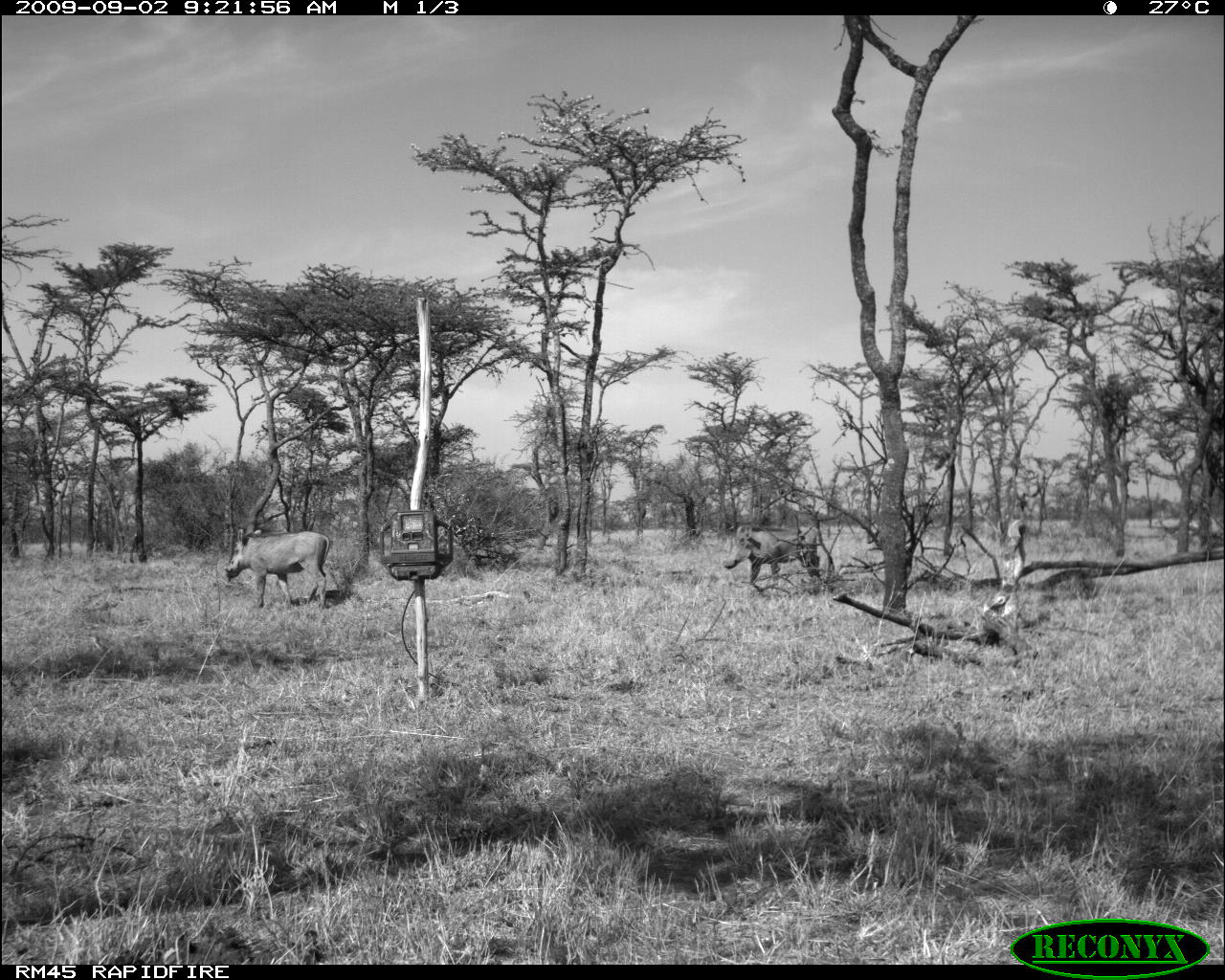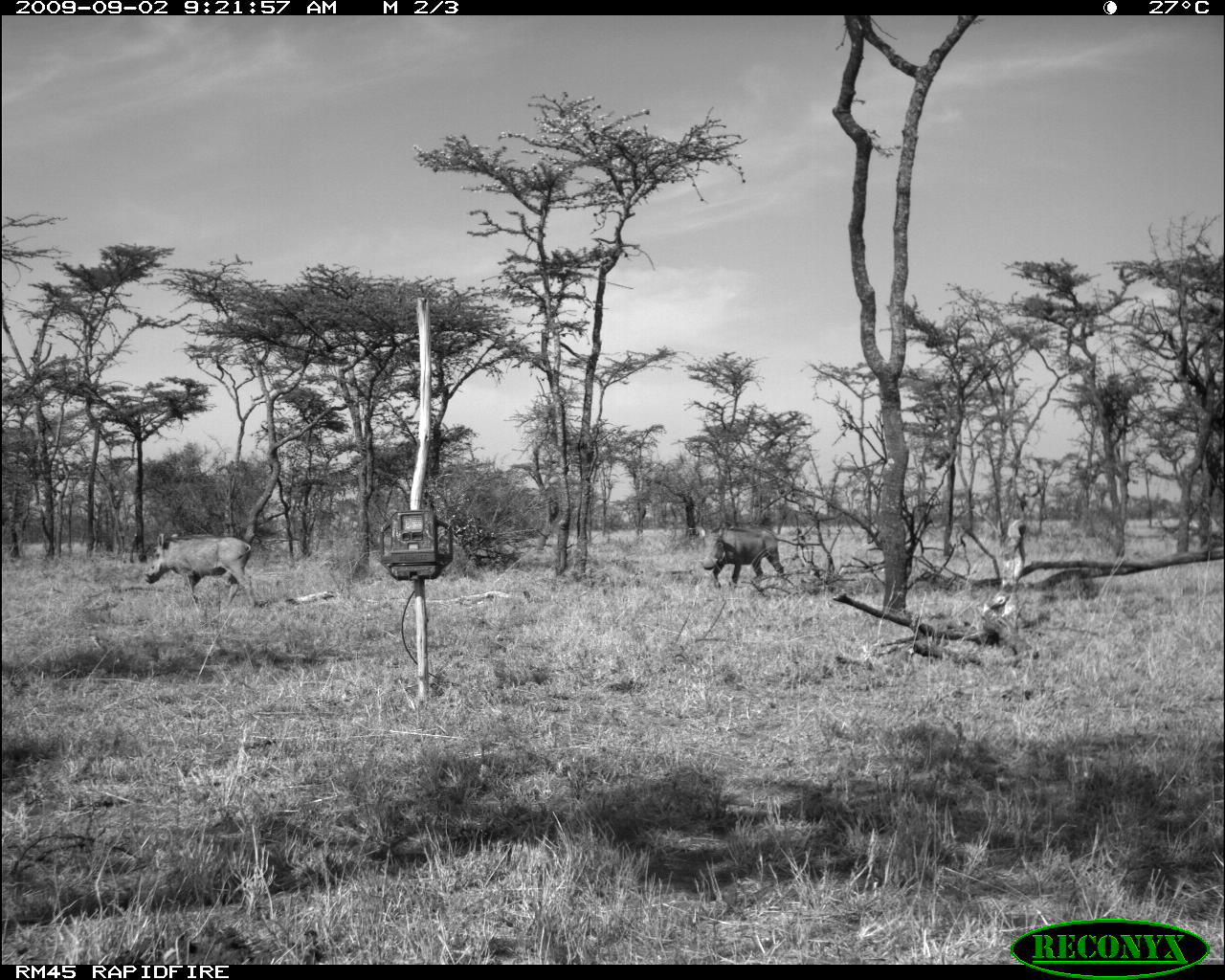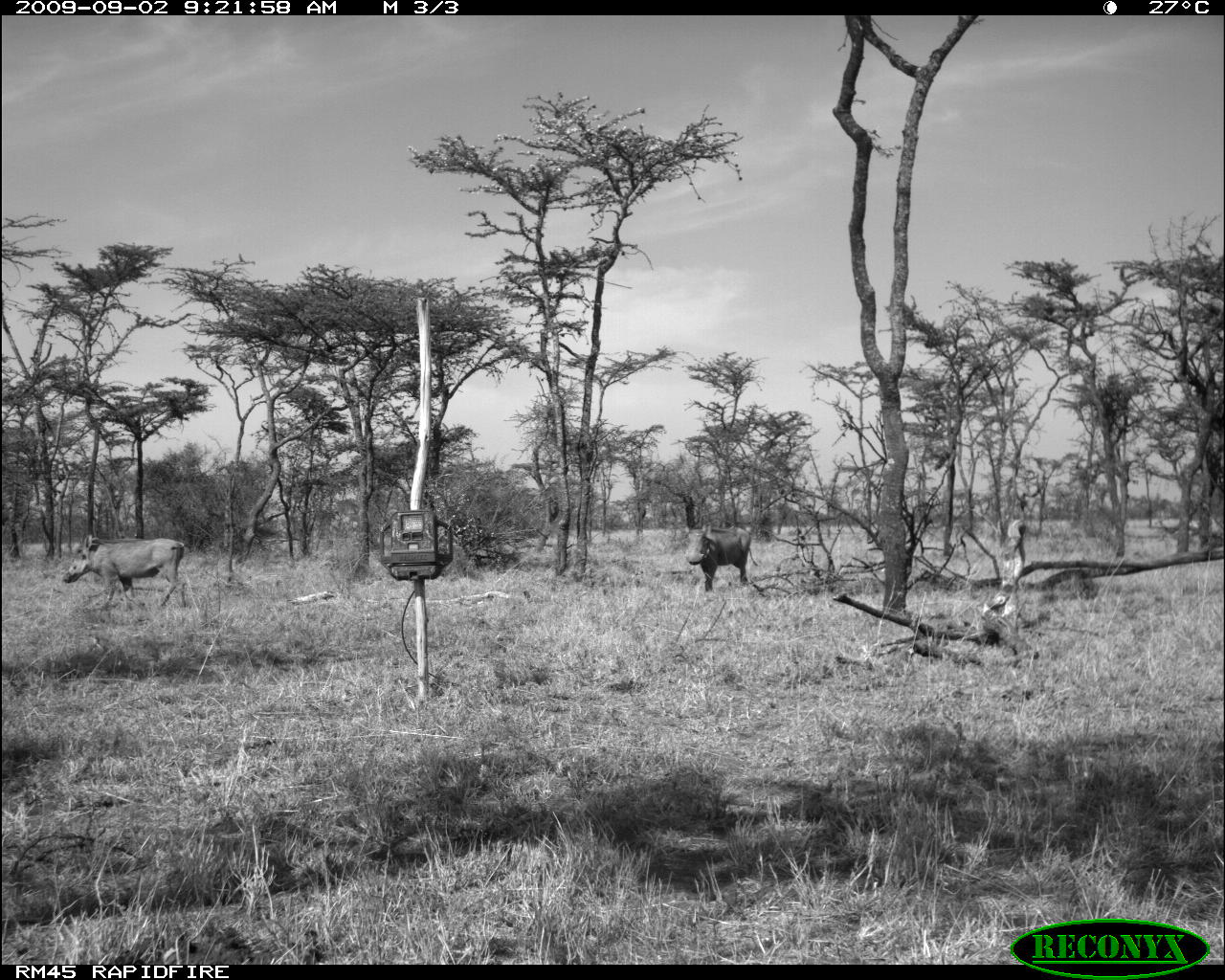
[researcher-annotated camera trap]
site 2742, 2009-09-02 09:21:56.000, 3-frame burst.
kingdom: Animalia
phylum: Chordata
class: Mammalia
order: Artiodactyla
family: Suidae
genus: Phacochoerus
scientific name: Phacochoerus africanus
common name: common warthog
Phacochoerus africanus (common warthog), count 2.